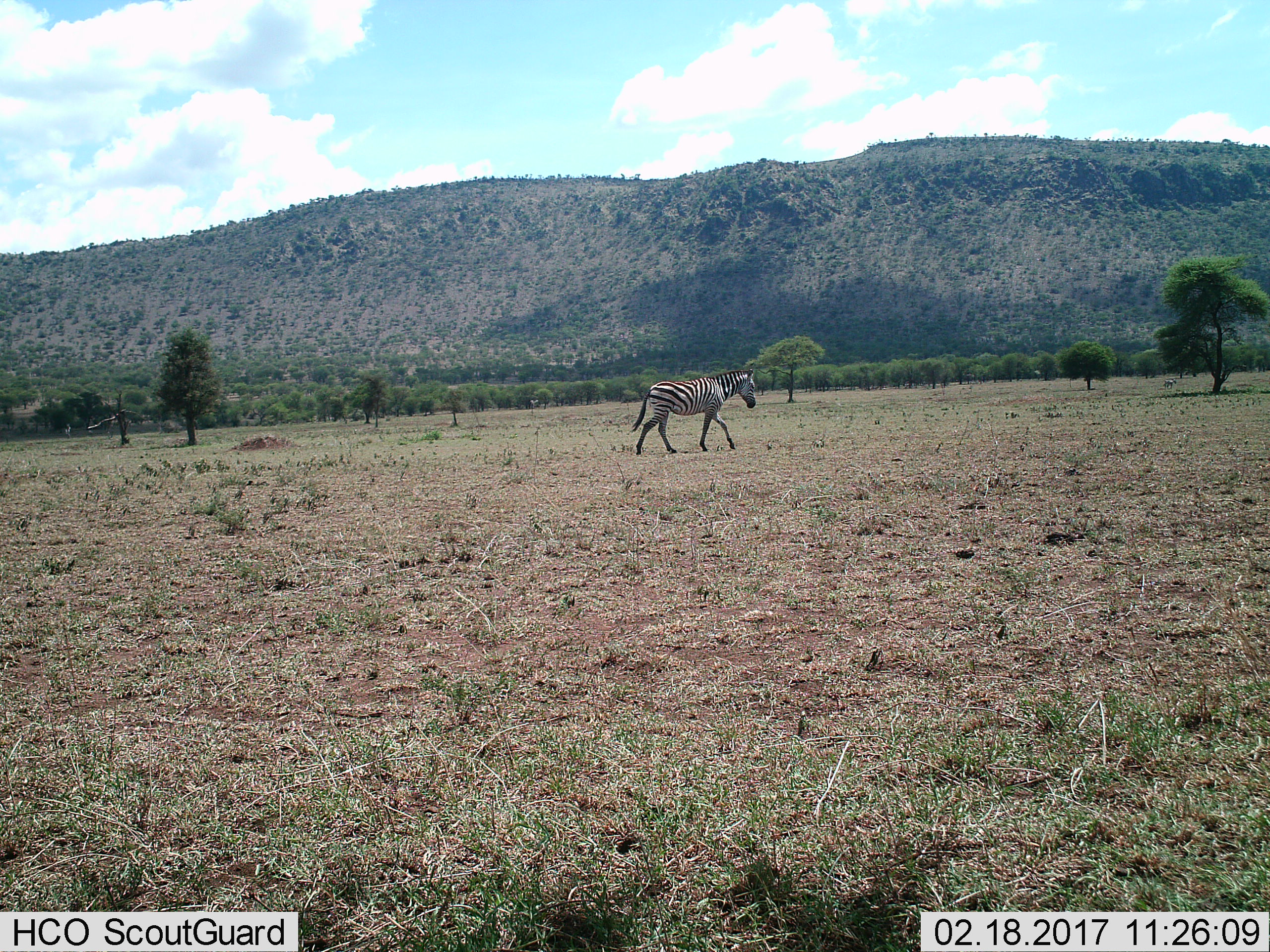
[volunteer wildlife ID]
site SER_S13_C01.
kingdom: Animalia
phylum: Chordata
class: Mammalia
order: Perissodactyla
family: Equidae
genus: Equus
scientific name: Equus quagga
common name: plains zebra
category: zebraplains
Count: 1.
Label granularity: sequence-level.